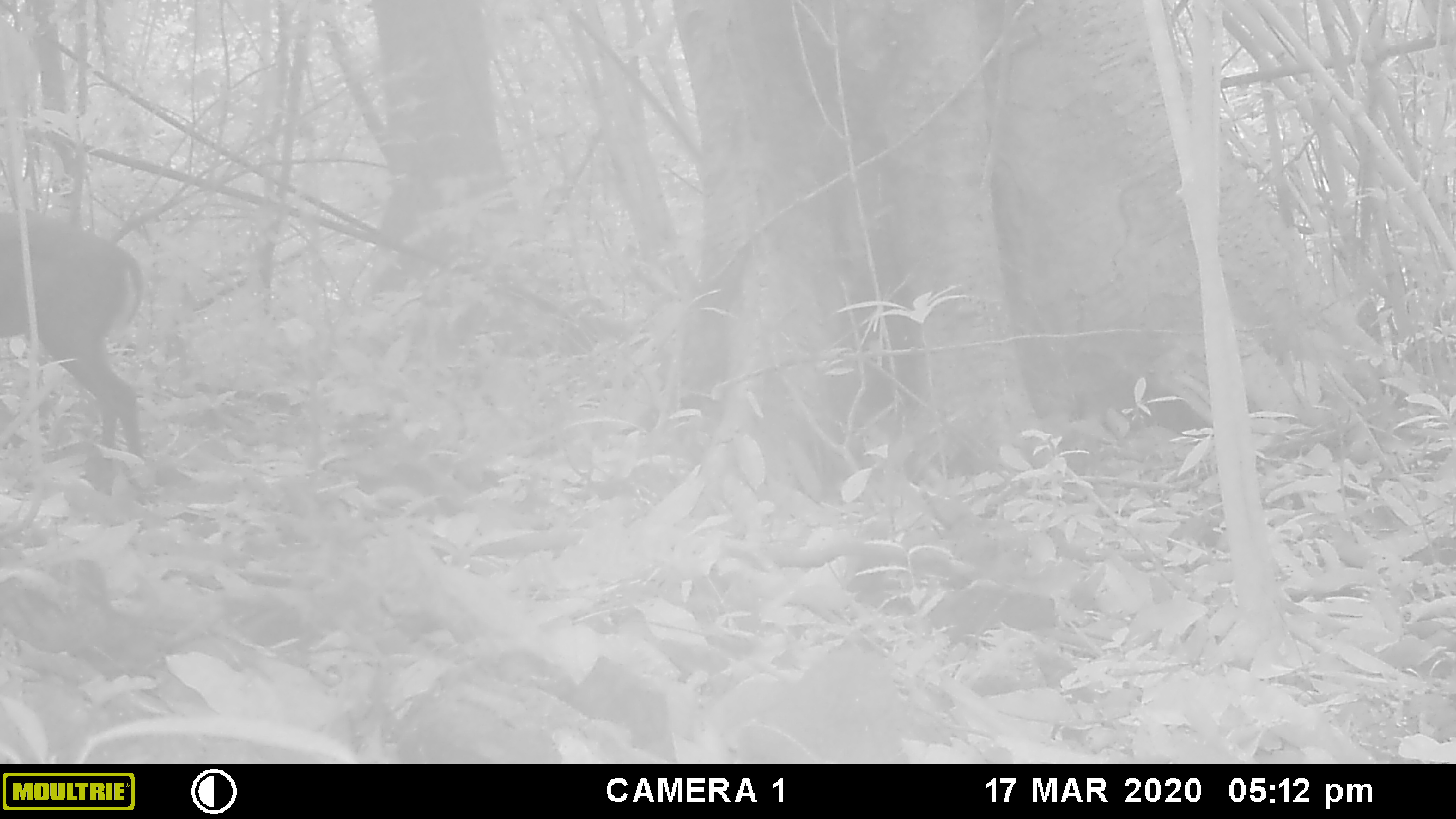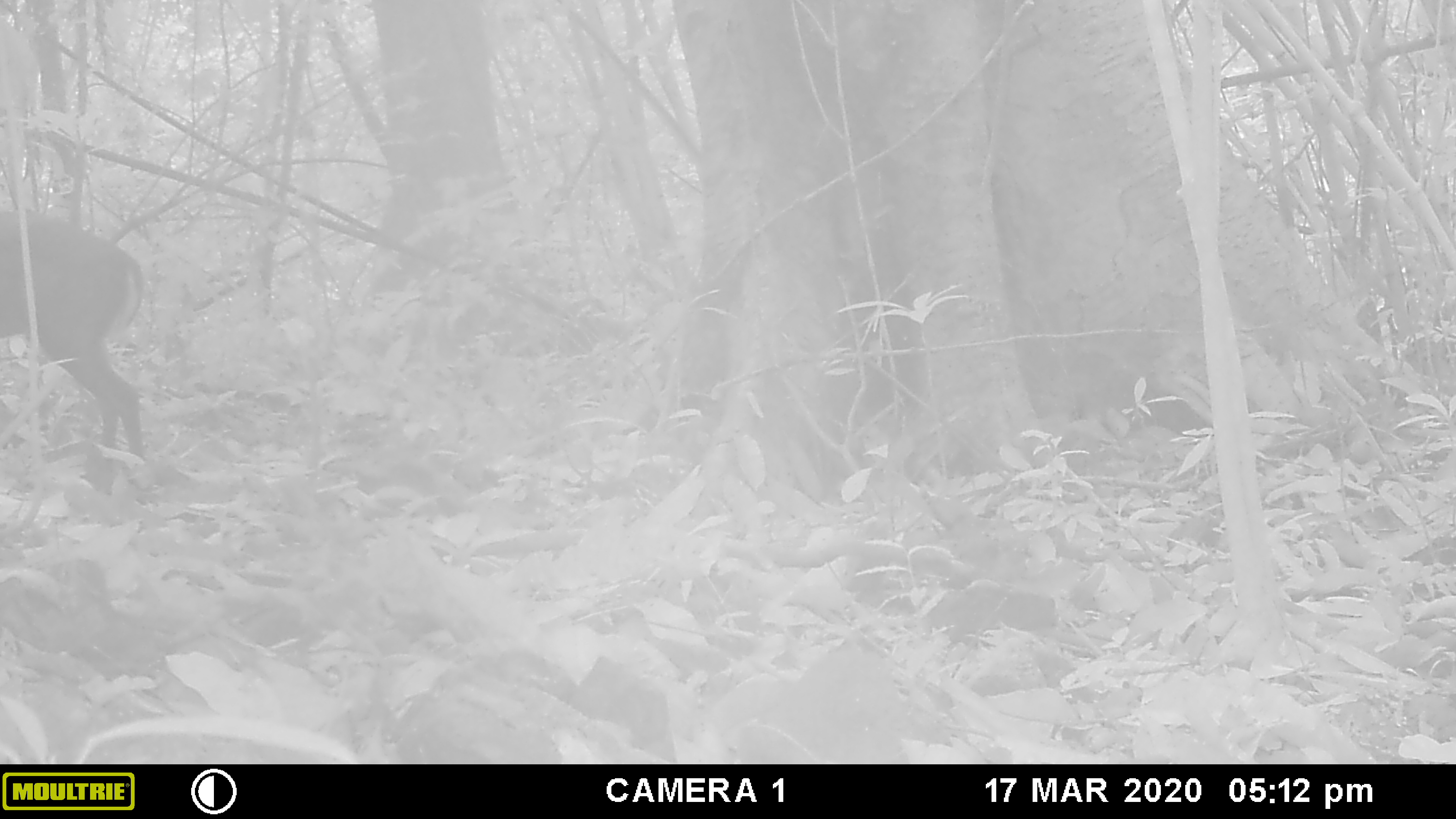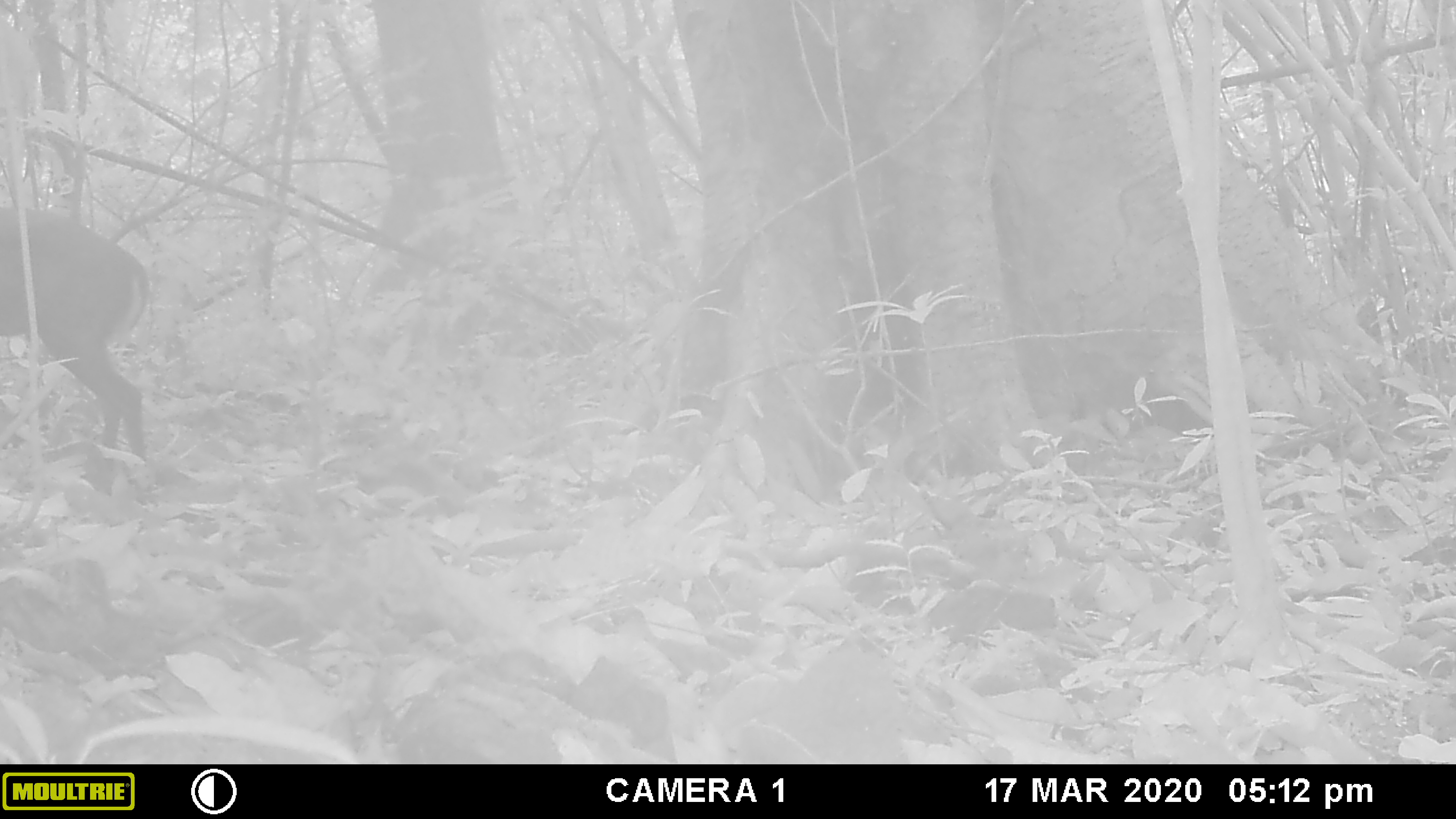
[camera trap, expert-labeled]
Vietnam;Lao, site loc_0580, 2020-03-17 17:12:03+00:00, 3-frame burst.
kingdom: Animalia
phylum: Chordata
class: Mammalia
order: Artiodactyla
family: Cervidae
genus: Muntiacus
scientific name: Muntiacus rooseveltorum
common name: roosevelt's muntjac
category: roosevelts muntjac group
Roosevelts muntjac group (roosevelt's muntjac) (Muntiacus rooseveltorum). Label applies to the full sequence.